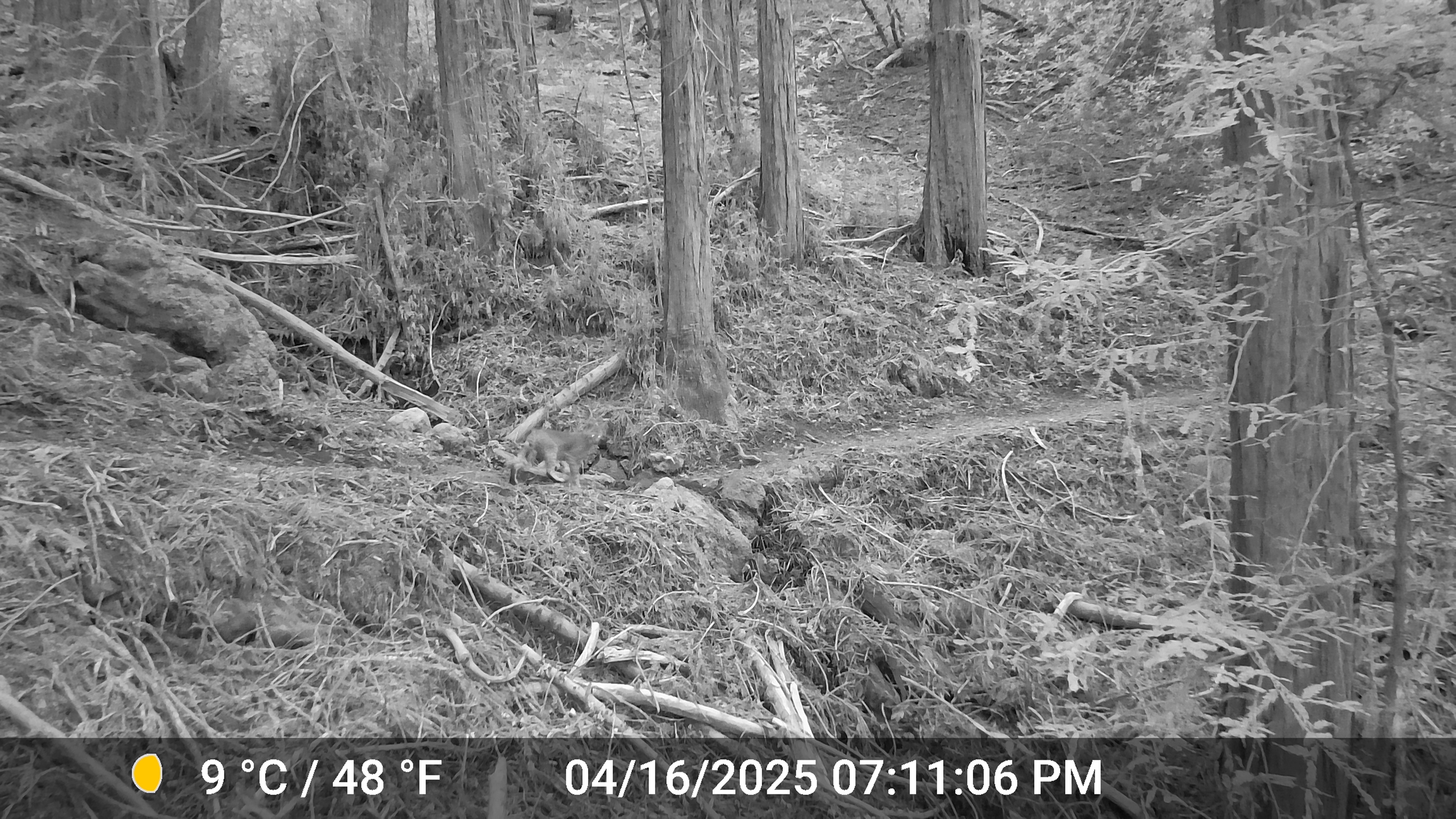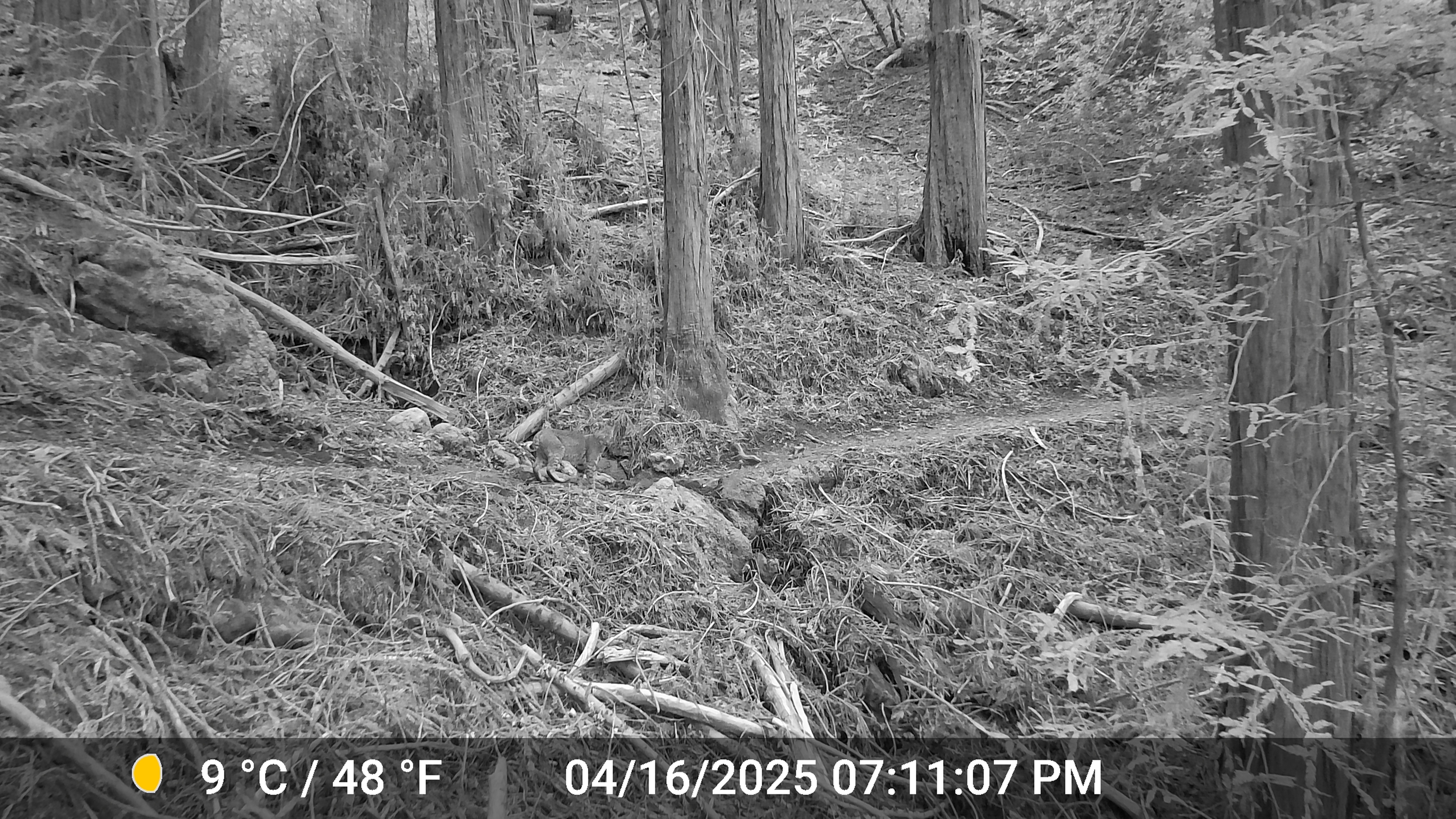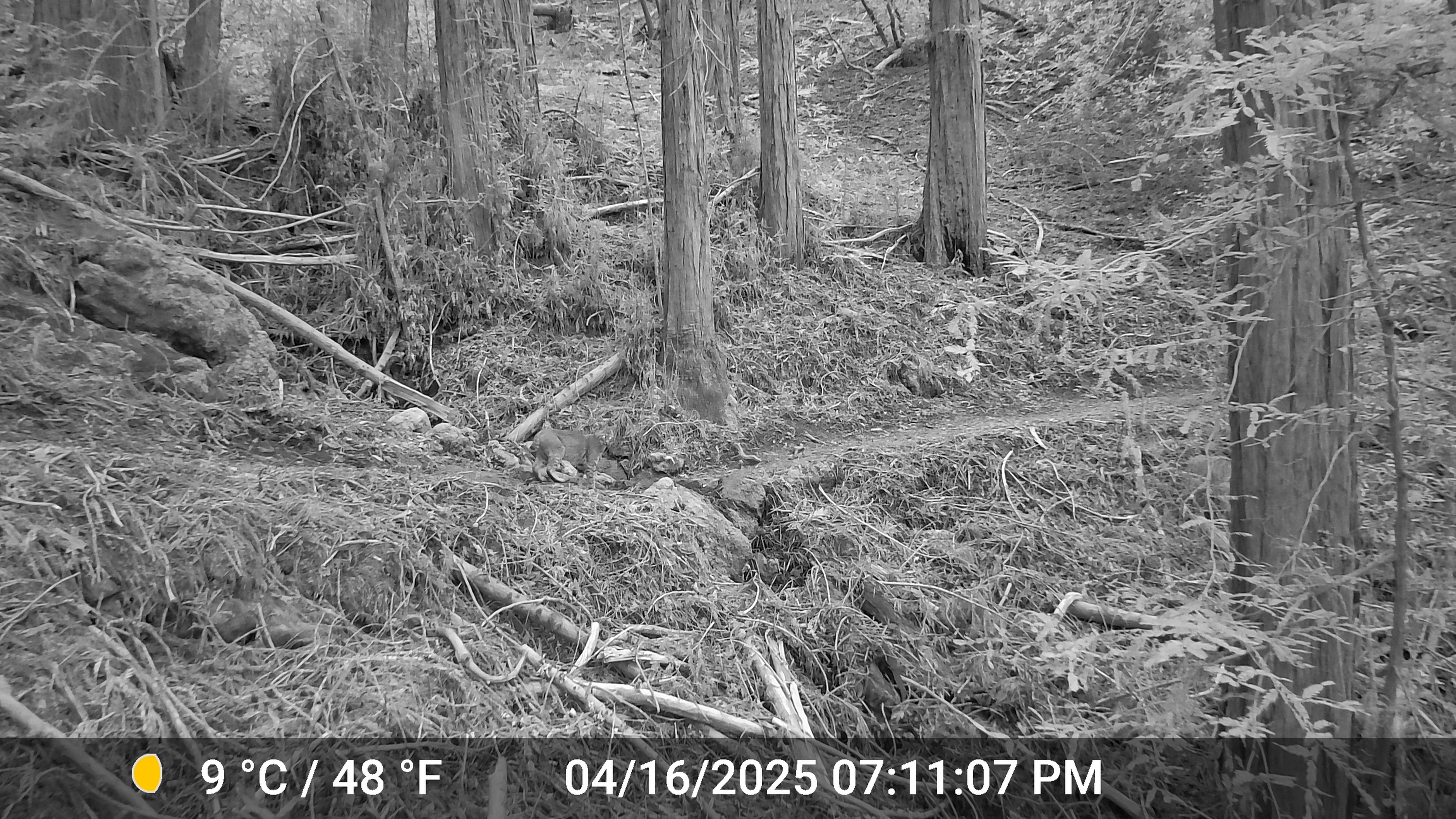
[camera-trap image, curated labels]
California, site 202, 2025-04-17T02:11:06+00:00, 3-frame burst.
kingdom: Animalia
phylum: Chordata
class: Mammalia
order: Carnivora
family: Felidae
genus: Lynx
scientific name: Lynx rufus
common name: bobcat